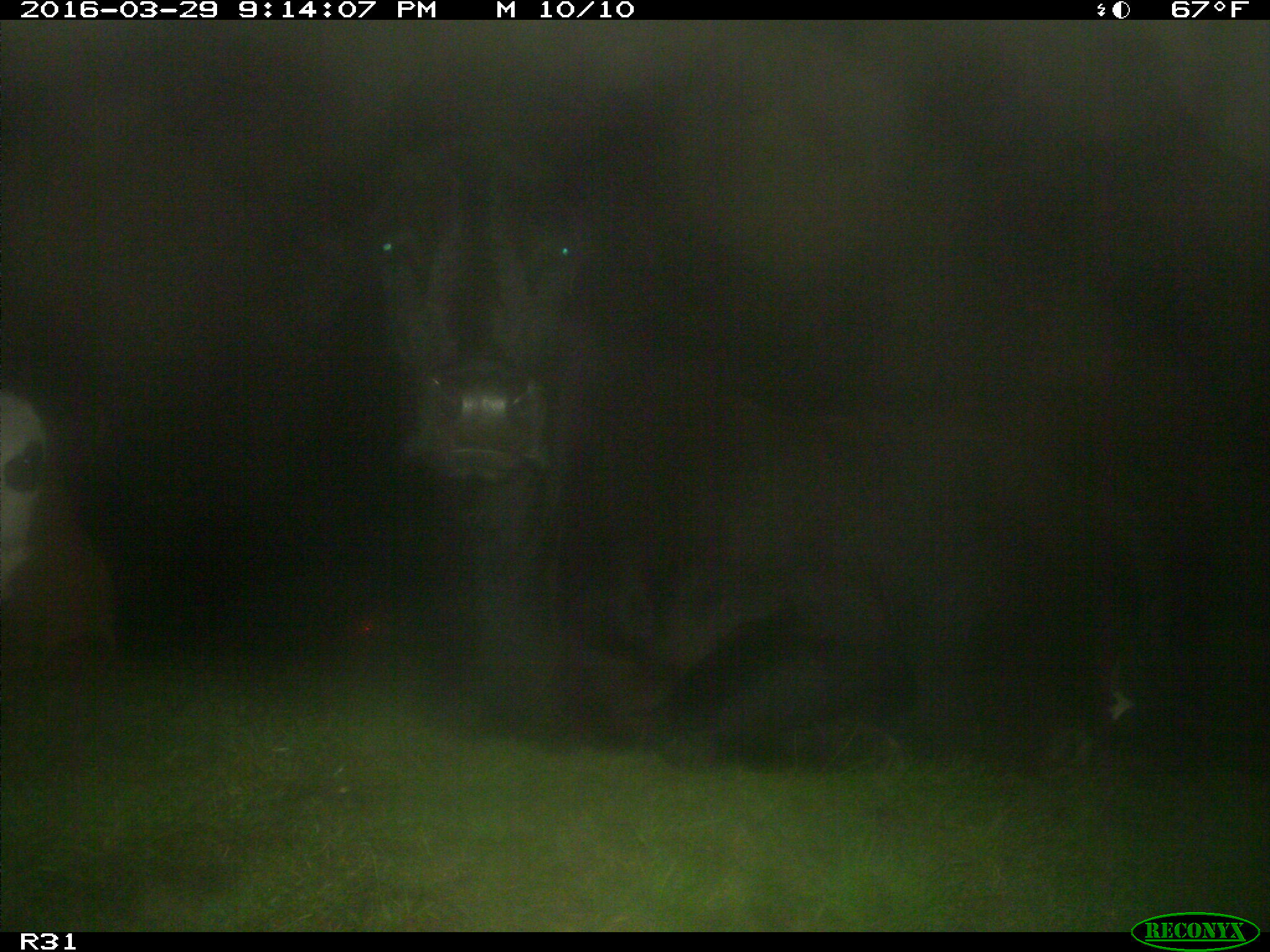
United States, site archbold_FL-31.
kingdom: Animalia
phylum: Chordata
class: Mammalia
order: Artiodactyla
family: Bovidae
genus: Bos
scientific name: Bos taurus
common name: domestic cow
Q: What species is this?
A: Bos taurus (domestic cow).